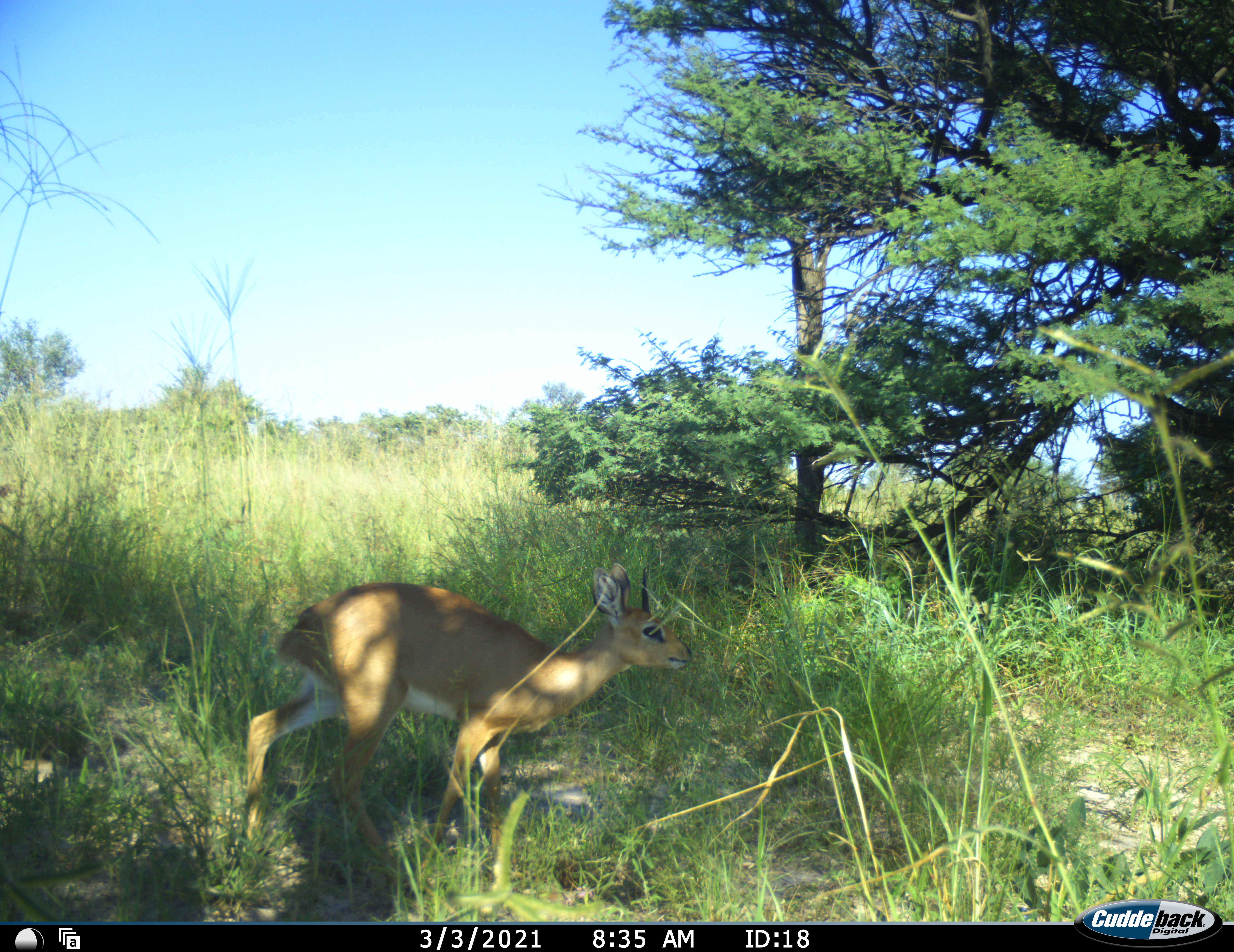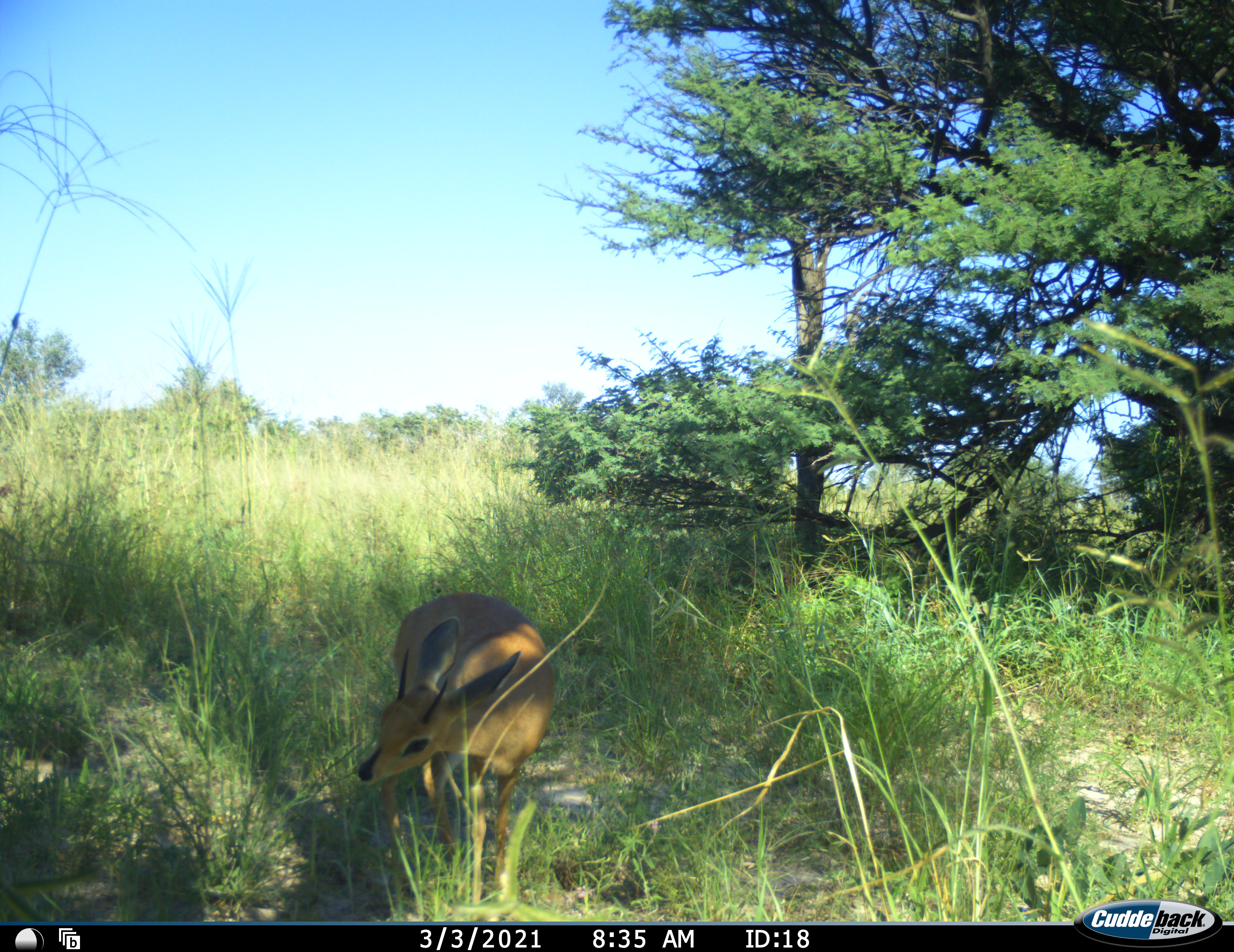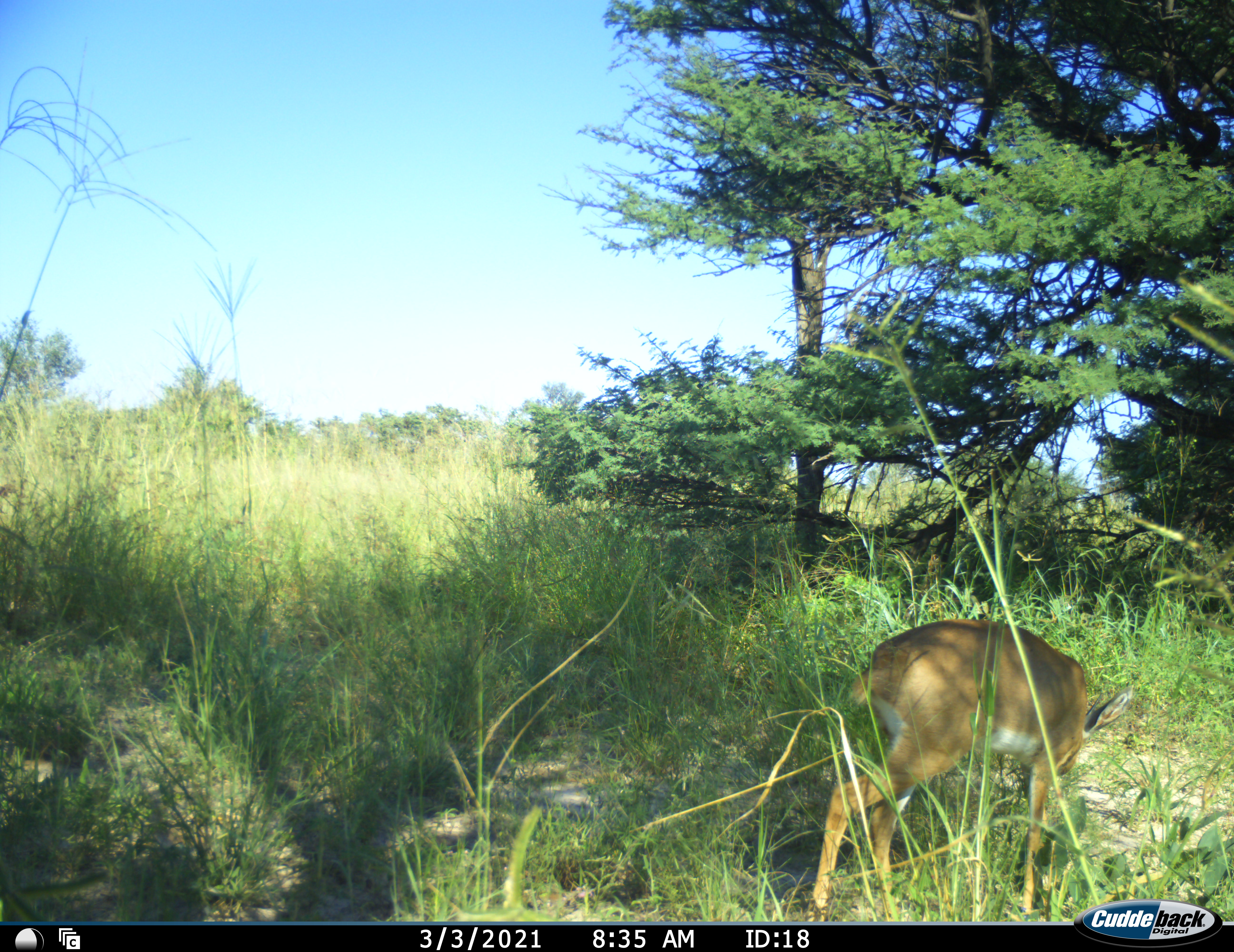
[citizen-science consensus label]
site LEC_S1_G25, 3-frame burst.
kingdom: Animalia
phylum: Chordata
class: Mammalia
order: Artiodactyla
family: Bovidae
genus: Raphicerus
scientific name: Raphicerus campestris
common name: steenbok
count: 1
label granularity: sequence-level